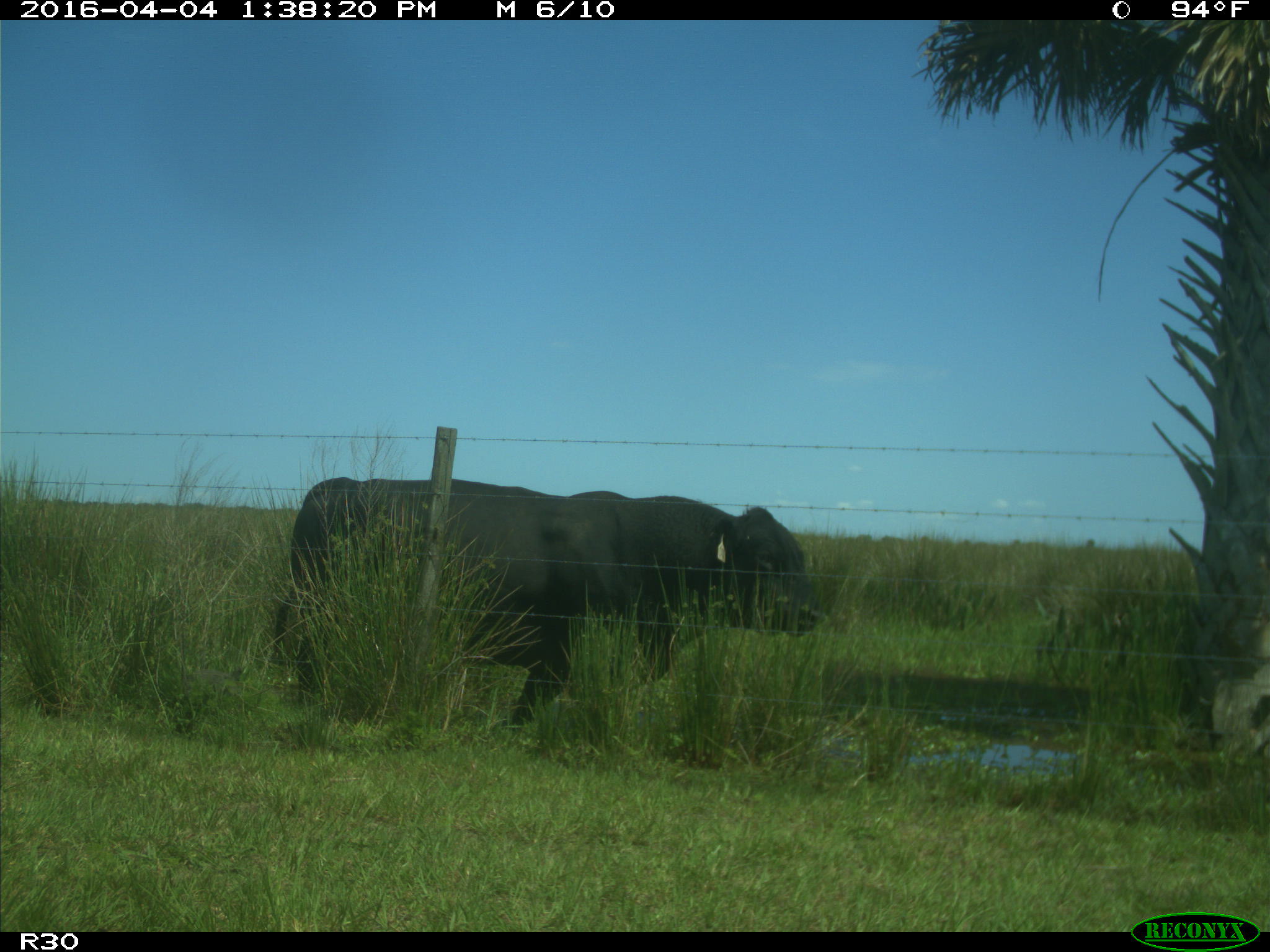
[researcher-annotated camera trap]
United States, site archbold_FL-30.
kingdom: Animalia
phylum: Chordata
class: Mammalia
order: Artiodactyla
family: Bovidae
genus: Bos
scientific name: Bos taurus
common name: domestic cow